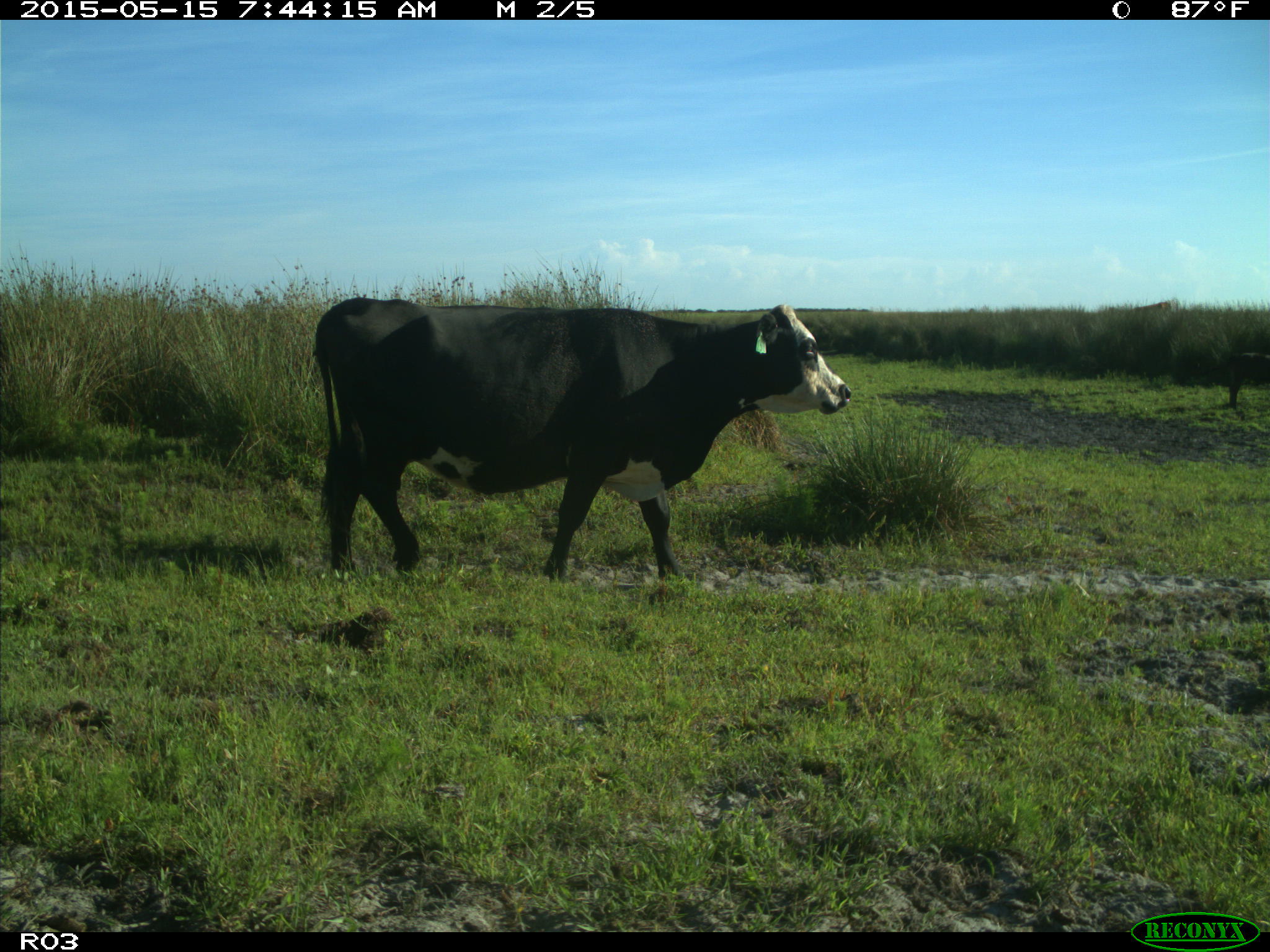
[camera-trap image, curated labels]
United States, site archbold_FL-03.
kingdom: Animalia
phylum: Chordata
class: Mammalia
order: Artiodactyla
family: Bovidae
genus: Bos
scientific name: Bos taurus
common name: domestic cow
Bos taurus (domestic cow).